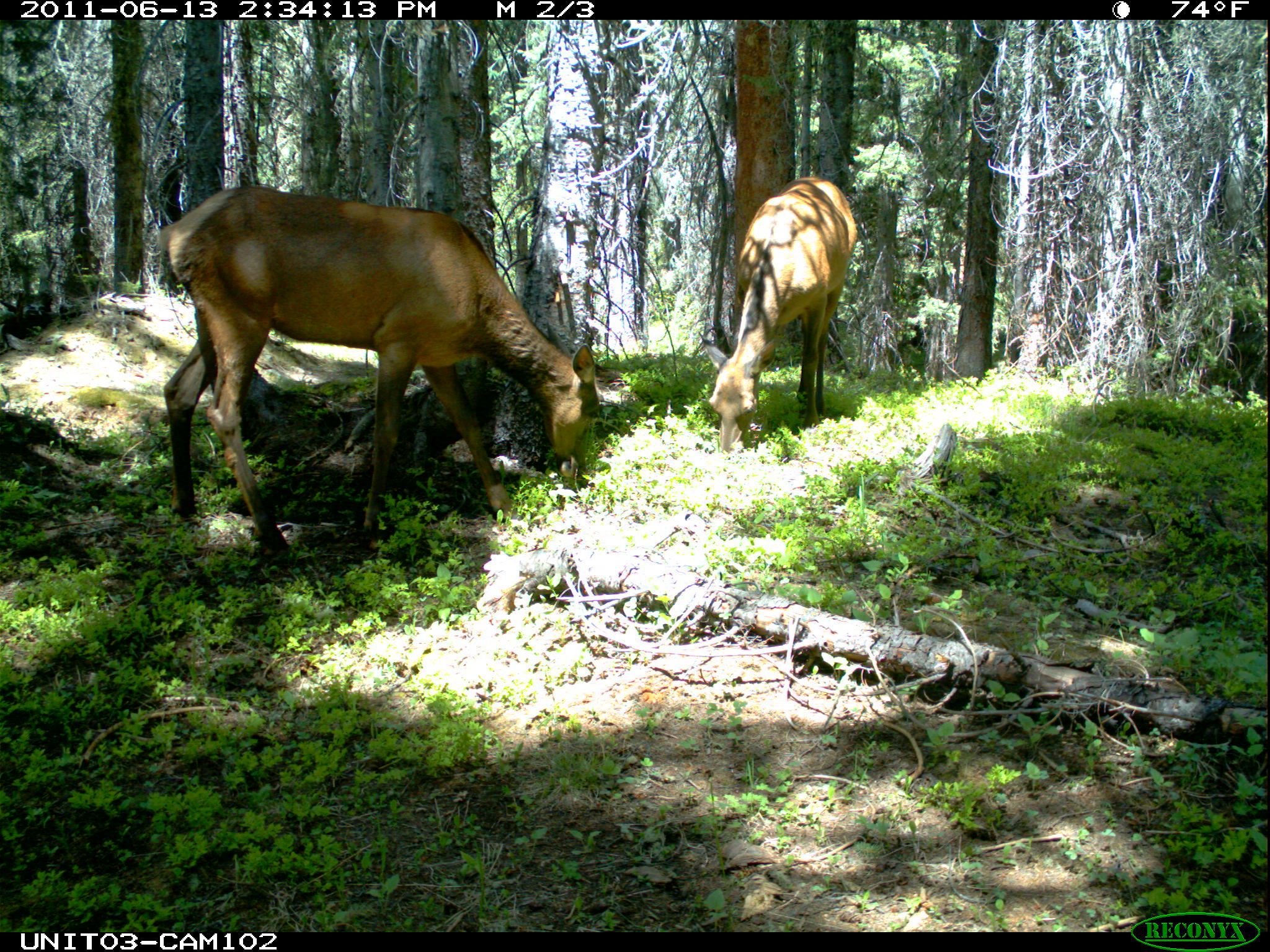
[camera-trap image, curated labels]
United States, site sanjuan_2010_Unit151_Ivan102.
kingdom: Animalia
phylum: Chordata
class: Mammalia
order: Artiodactyla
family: Cervidae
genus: Cervus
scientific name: Cervus elaphus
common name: red deer